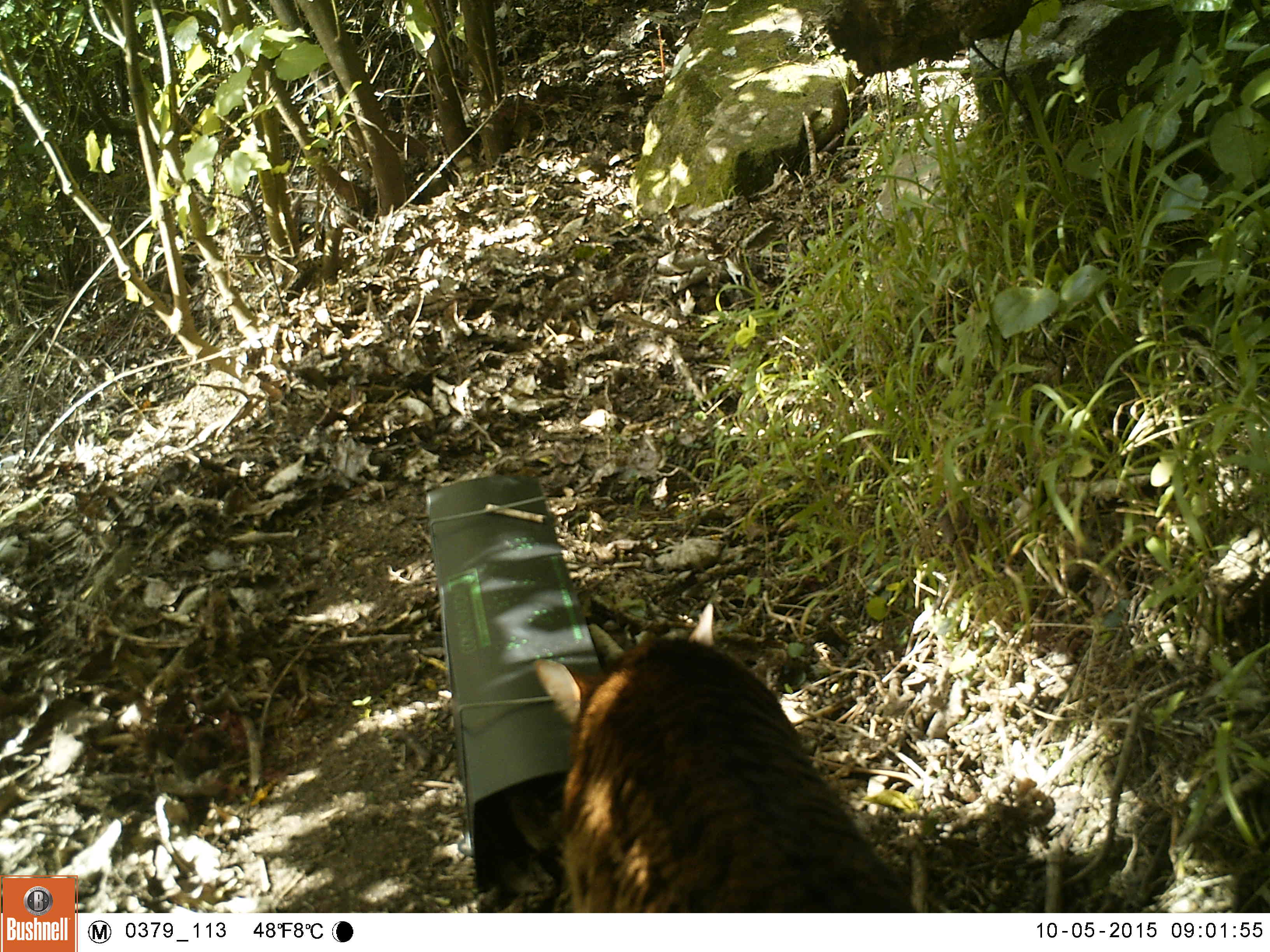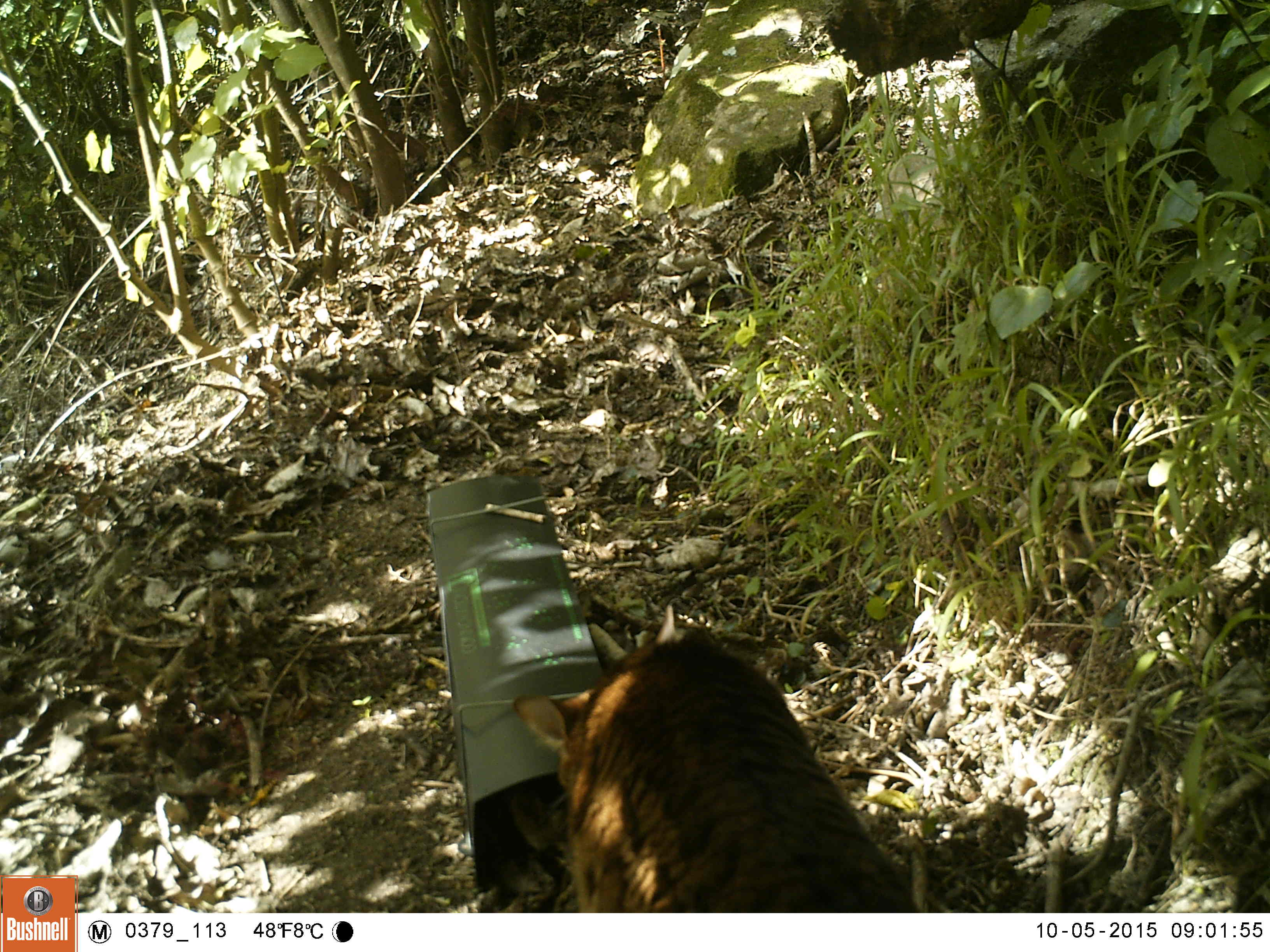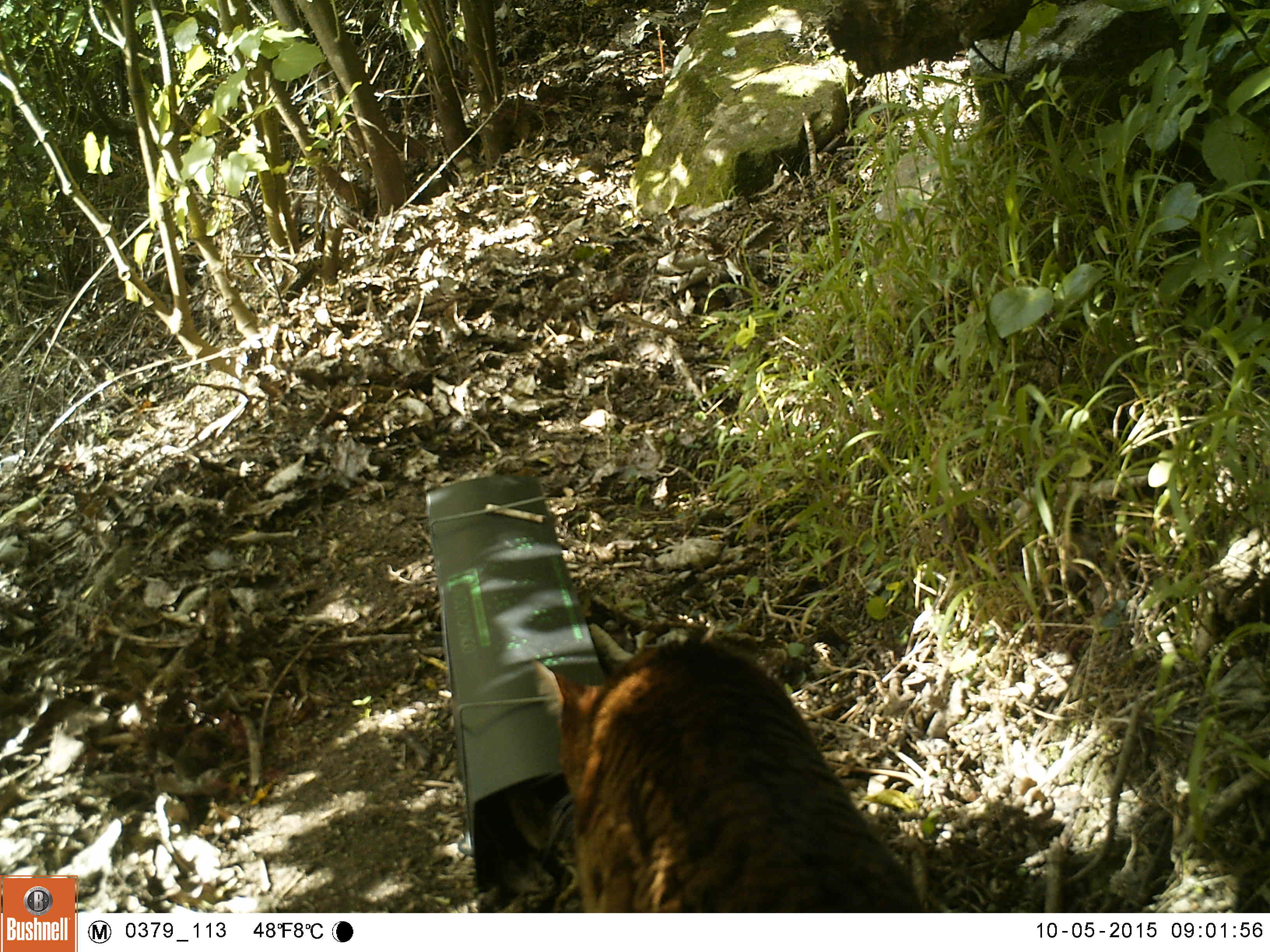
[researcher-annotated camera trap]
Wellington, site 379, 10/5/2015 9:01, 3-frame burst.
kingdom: Animalia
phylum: Chordata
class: Mammalia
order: Carnivora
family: Felidae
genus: Felis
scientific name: Felis catus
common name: cat